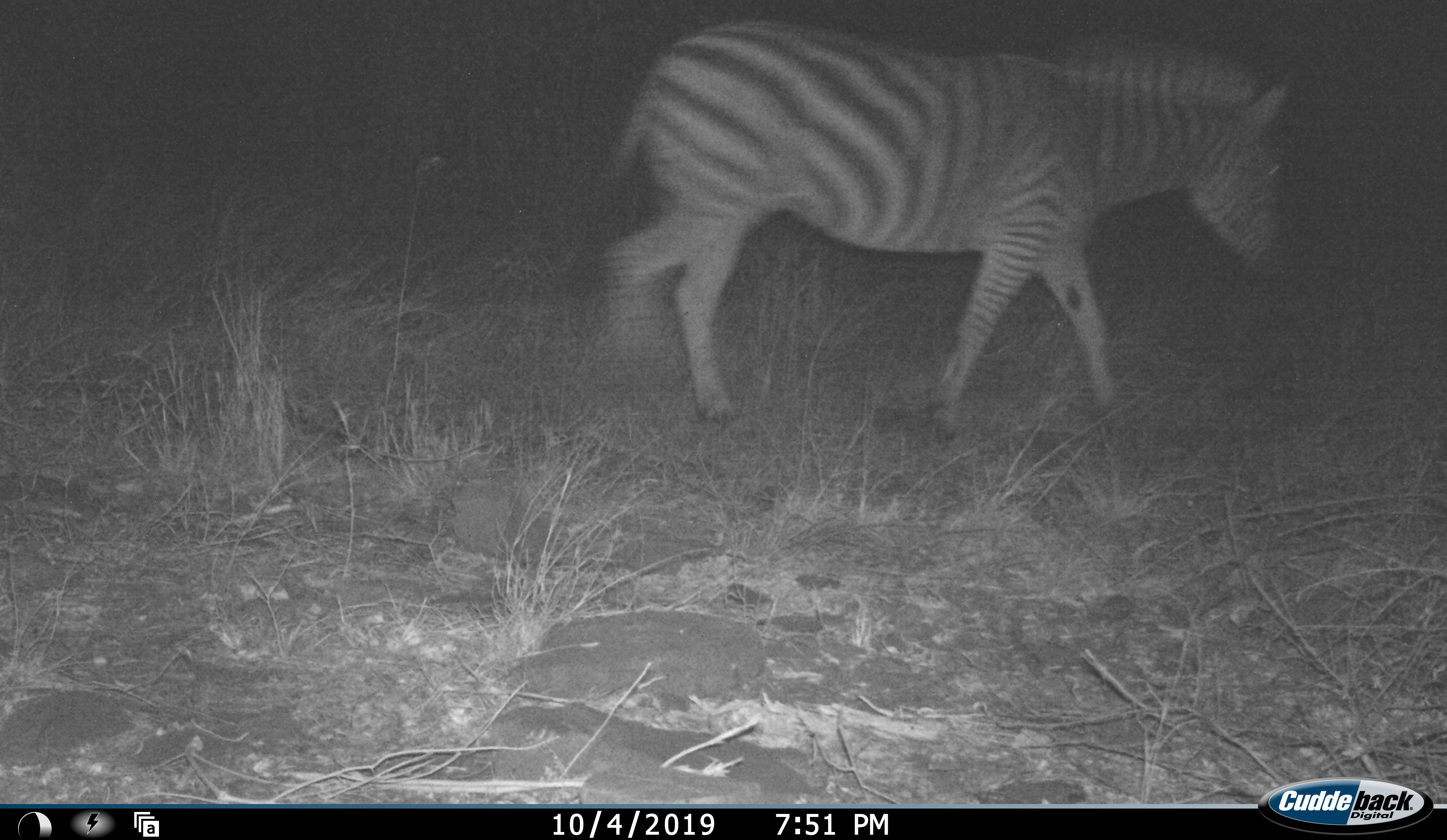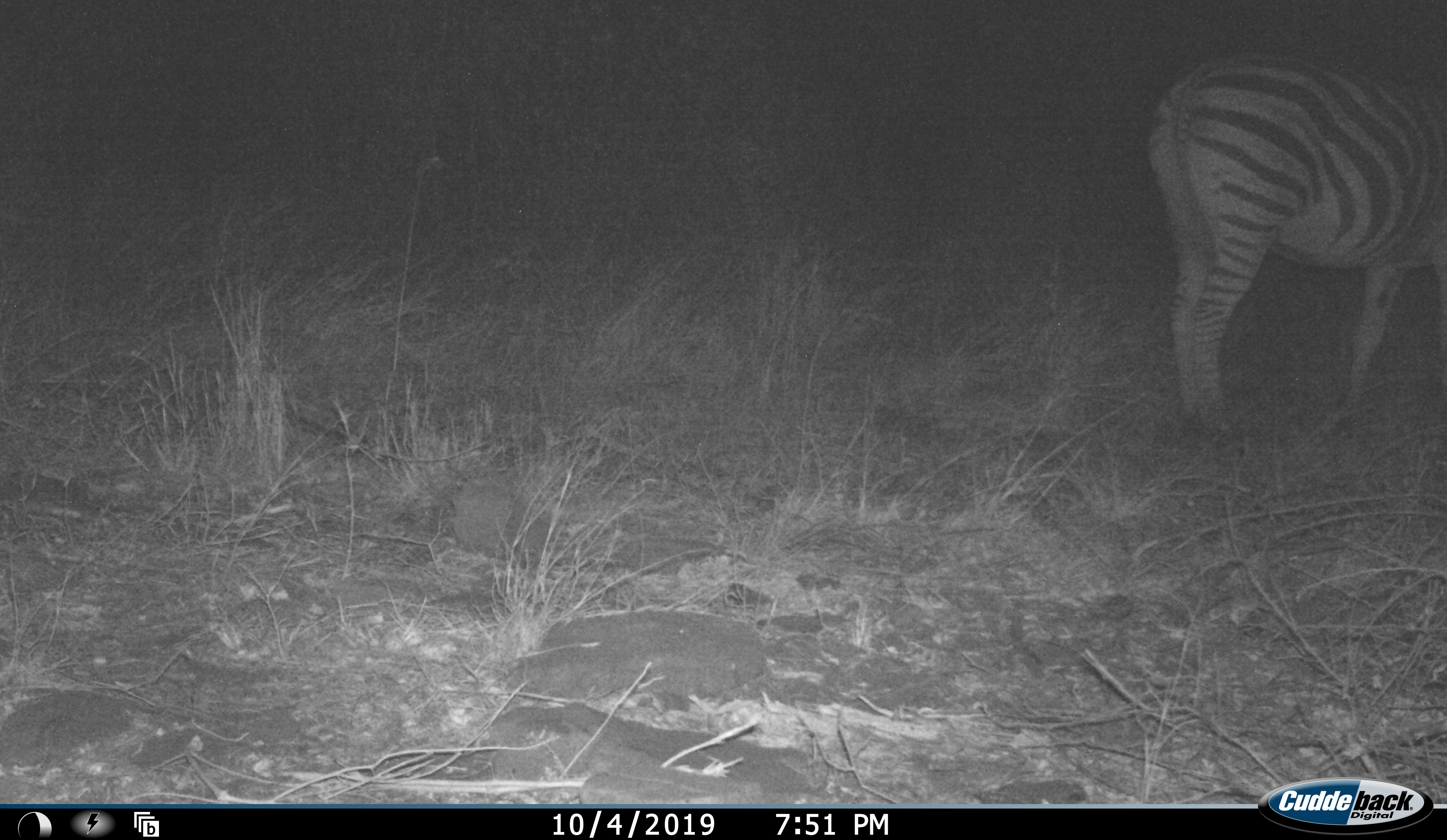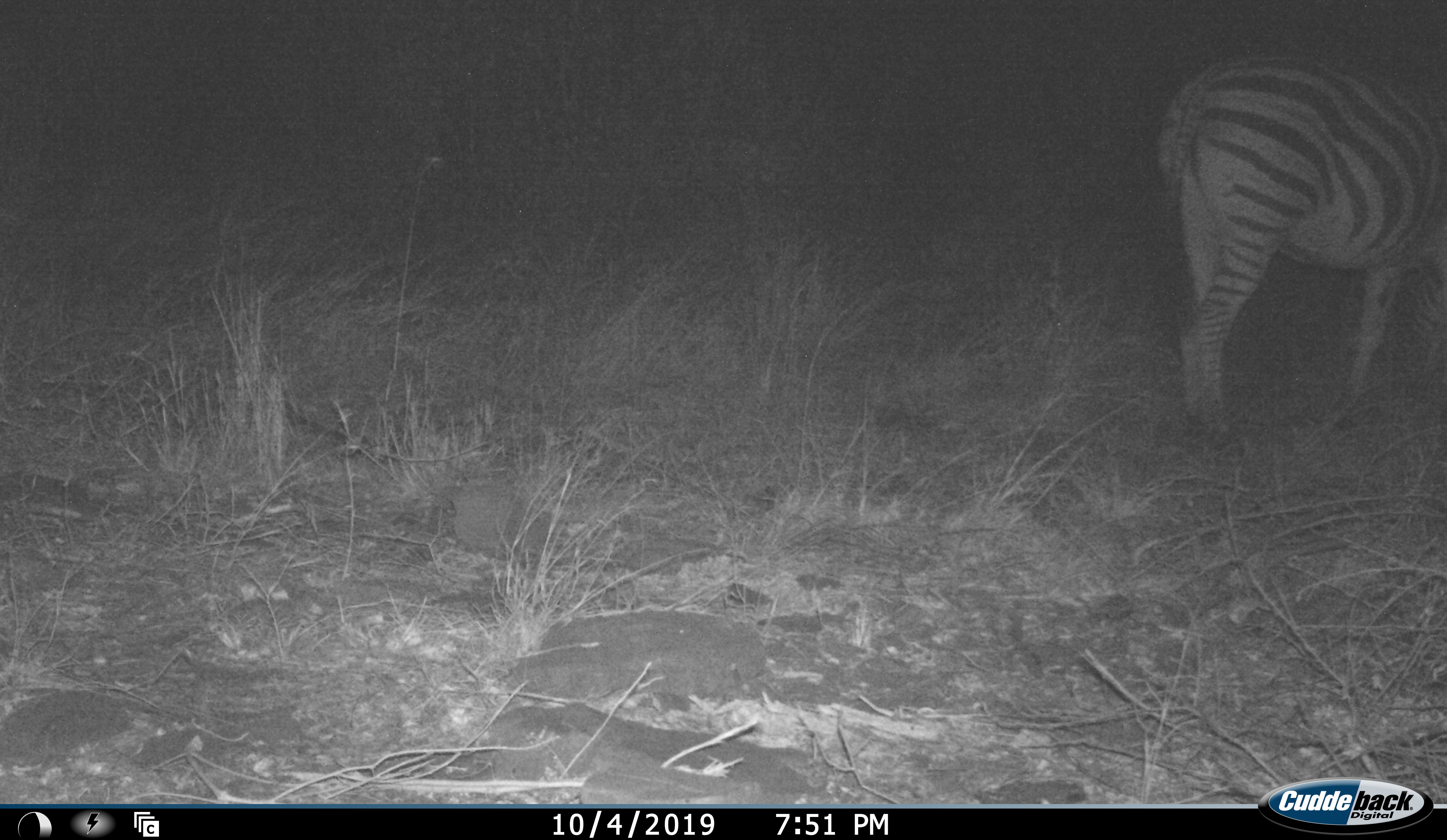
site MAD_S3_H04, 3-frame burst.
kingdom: Animalia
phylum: Chordata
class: Mammalia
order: Perissodactyla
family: Equidae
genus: Equus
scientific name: Equus quagga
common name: plains zebra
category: zebraplains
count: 1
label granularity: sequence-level